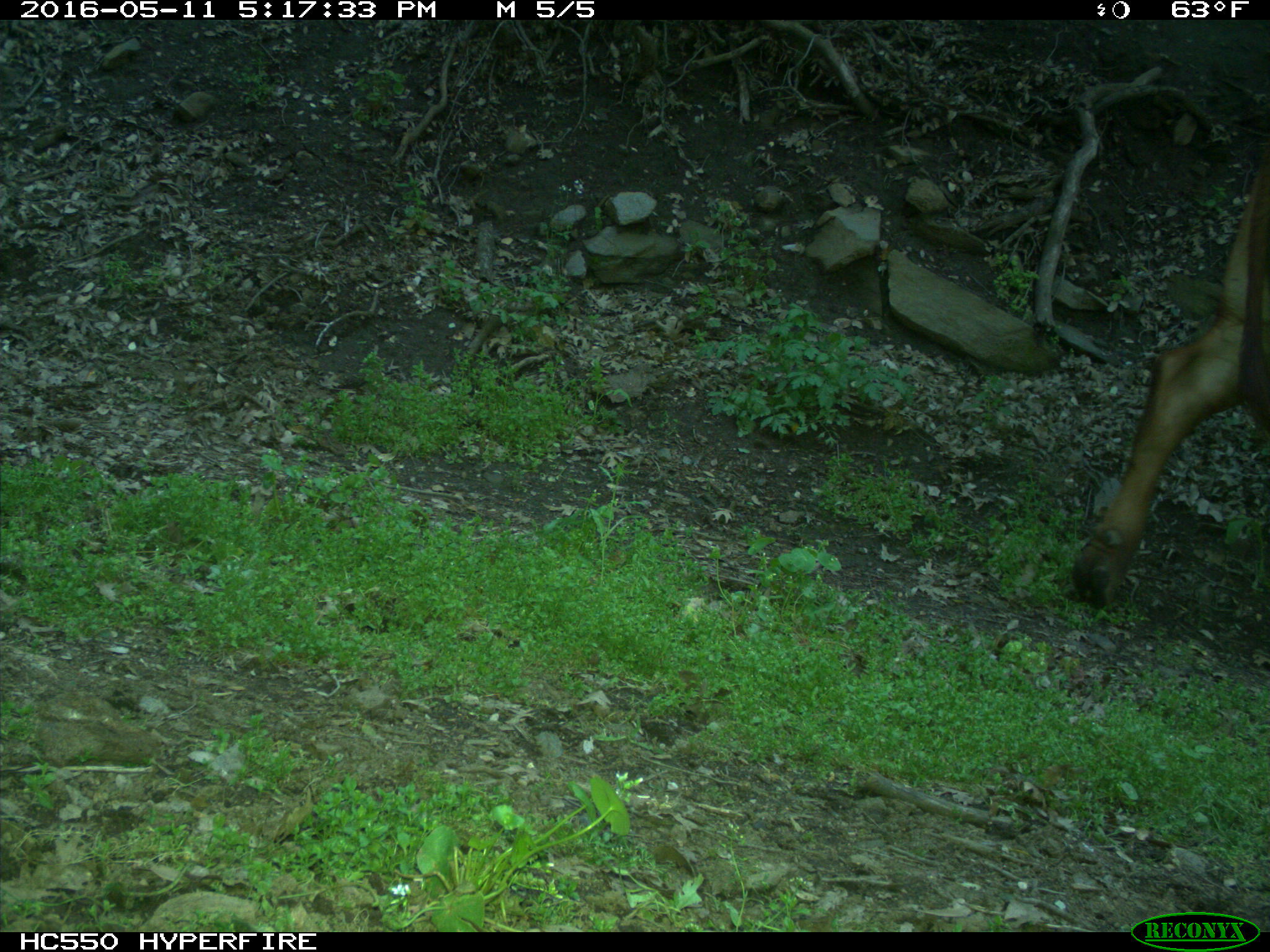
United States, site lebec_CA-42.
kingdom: Animalia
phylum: Chordata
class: Mammalia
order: Artiodactyla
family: Bovidae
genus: Bos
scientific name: Bos taurus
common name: domestic cow